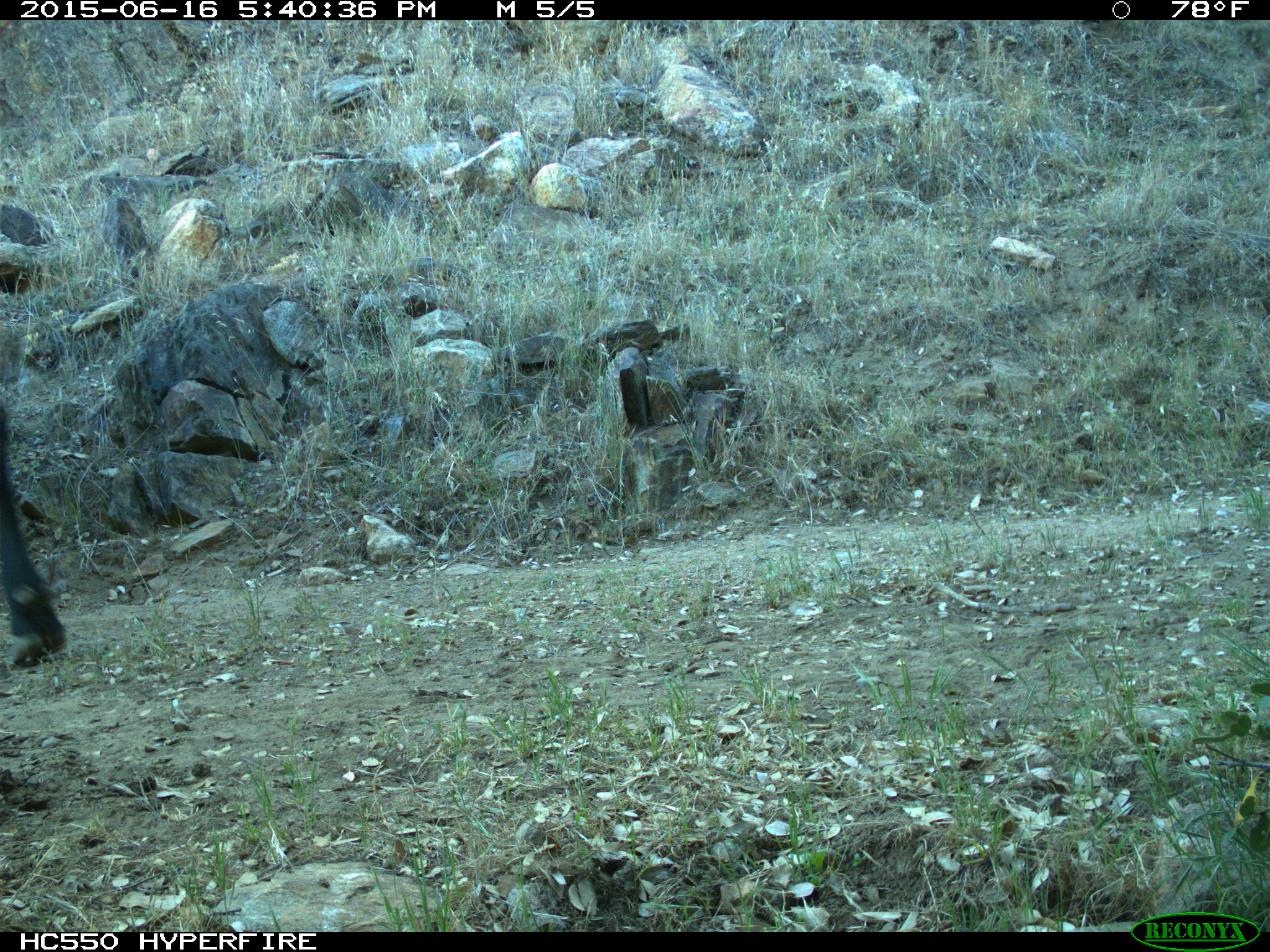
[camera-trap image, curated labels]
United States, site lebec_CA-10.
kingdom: Animalia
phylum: Chordata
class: Mammalia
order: Artiodactyla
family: Bovidae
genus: Bos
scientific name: Bos taurus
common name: domestic cow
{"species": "Bos taurus (domestic cow)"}